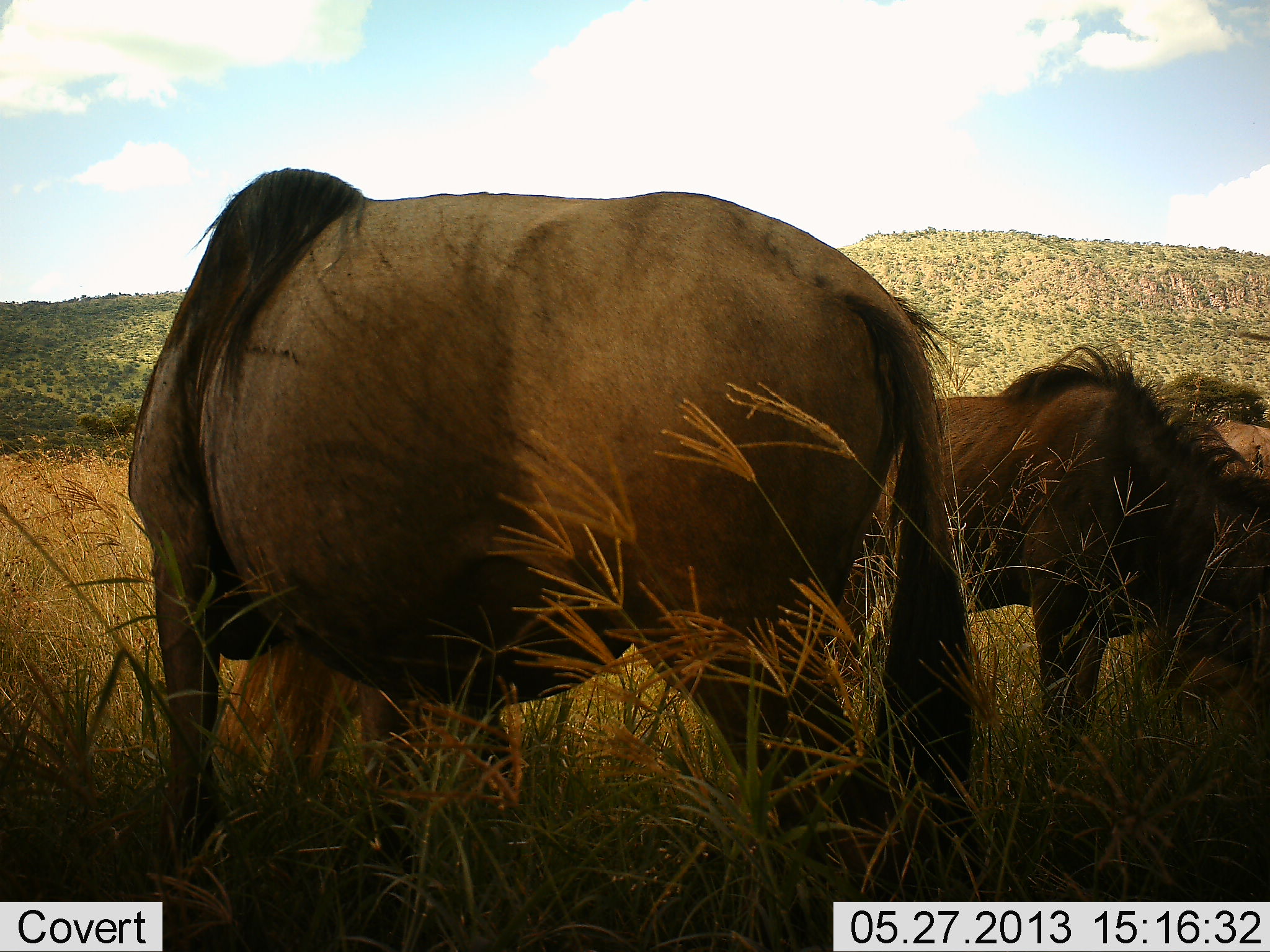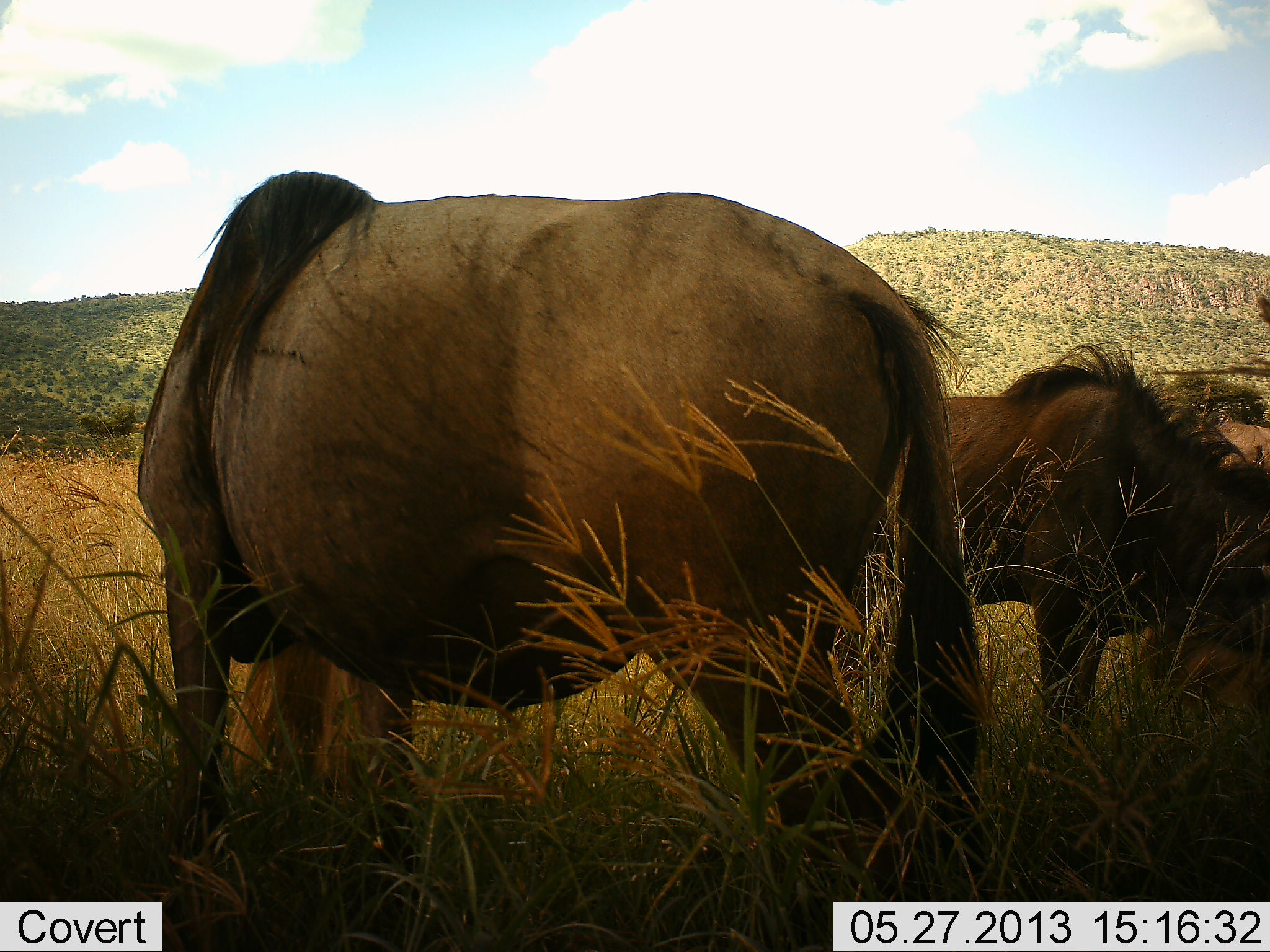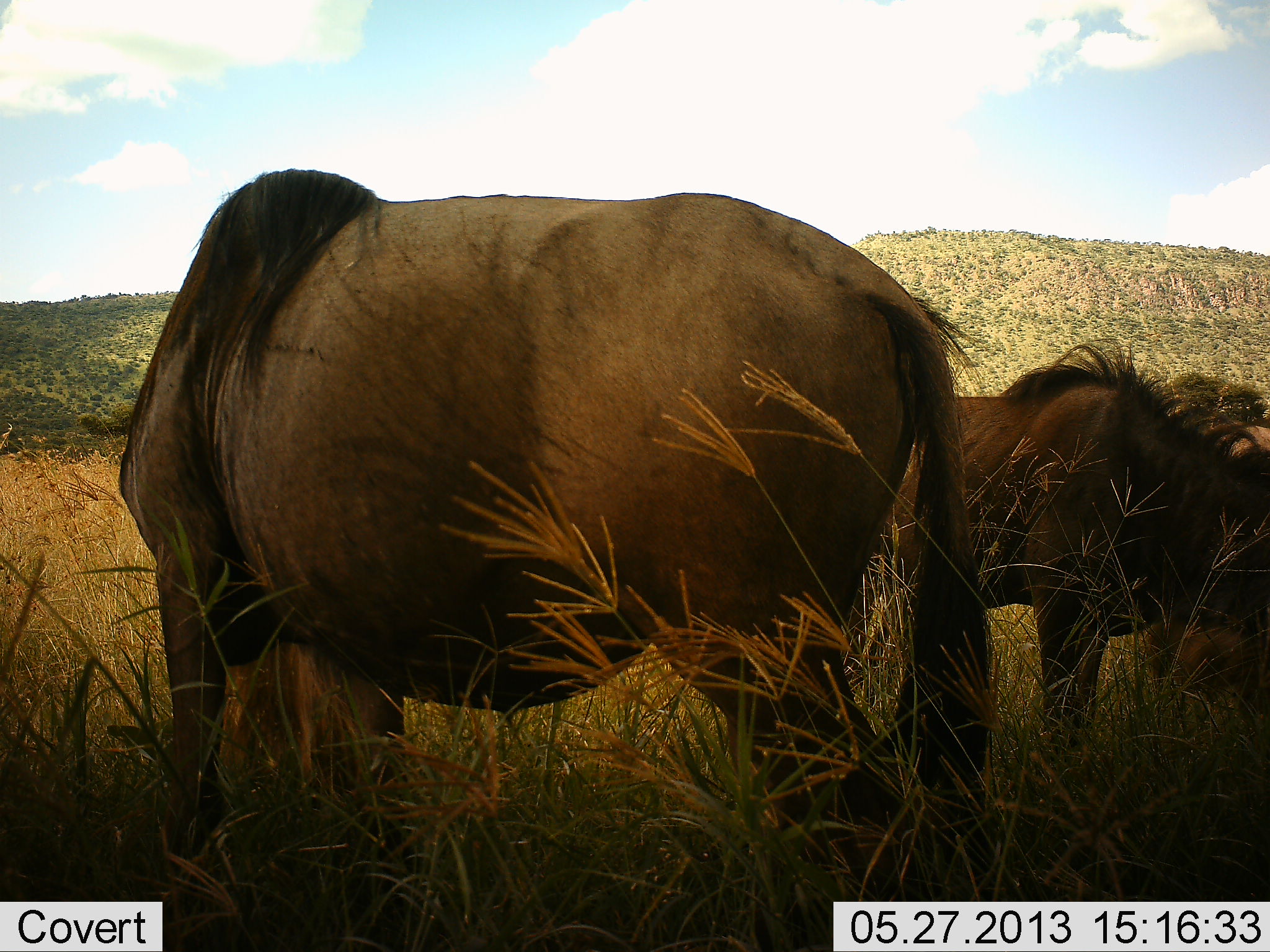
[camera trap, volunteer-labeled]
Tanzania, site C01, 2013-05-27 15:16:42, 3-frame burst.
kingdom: Animalia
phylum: Chordata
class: Mammalia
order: Artiodactyla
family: Bovidae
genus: Connochaetes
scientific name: Connochaetes taurinus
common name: blue wildebeest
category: wildebeest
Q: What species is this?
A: Wildebeest (blue wildebeest) (Connochaetes taurinus).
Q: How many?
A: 3.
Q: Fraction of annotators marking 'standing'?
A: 32%.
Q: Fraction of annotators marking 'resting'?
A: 5%.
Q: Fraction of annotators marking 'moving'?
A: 5%.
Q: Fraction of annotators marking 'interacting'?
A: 0%.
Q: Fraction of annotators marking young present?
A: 0%.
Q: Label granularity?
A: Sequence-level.